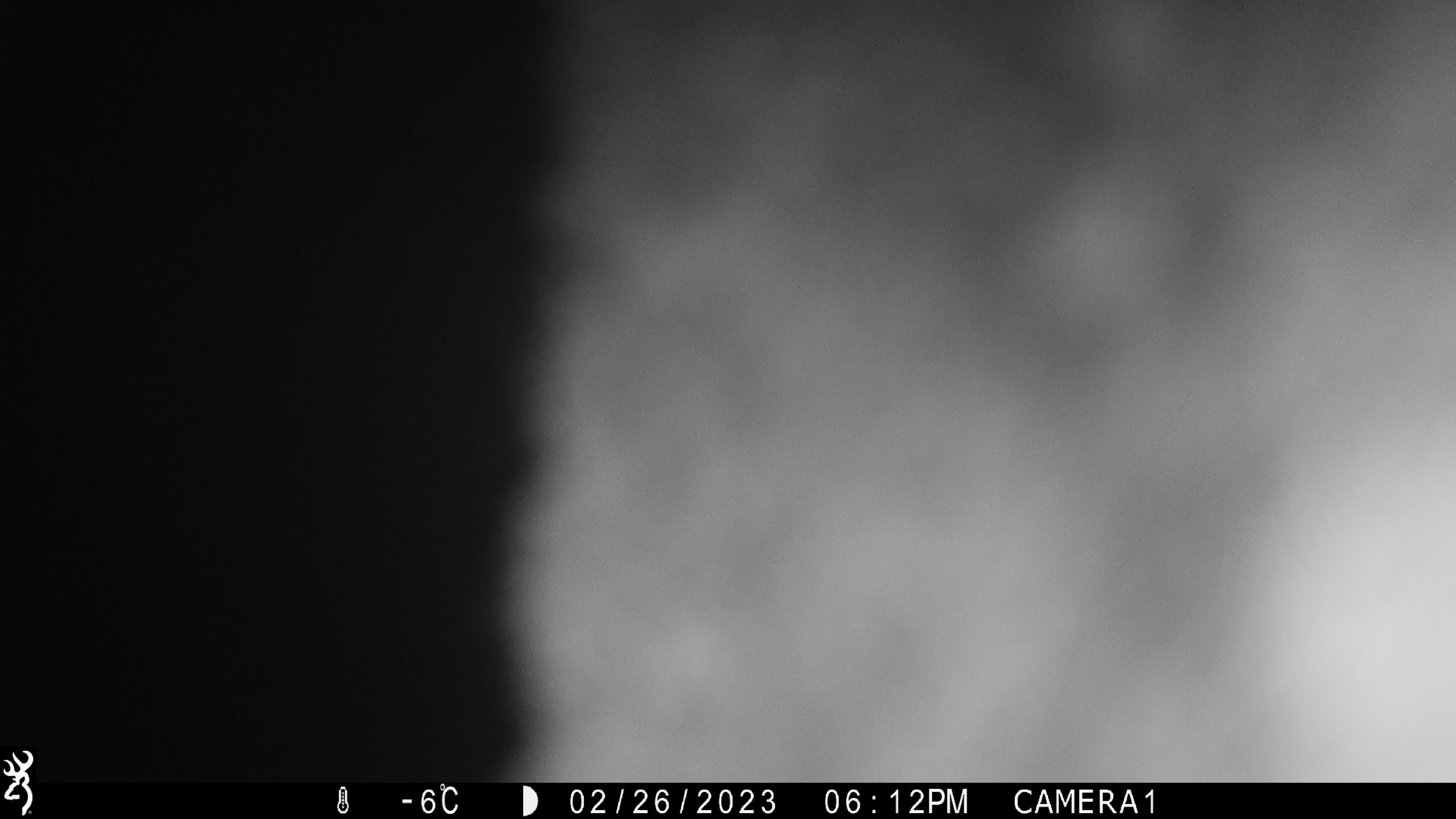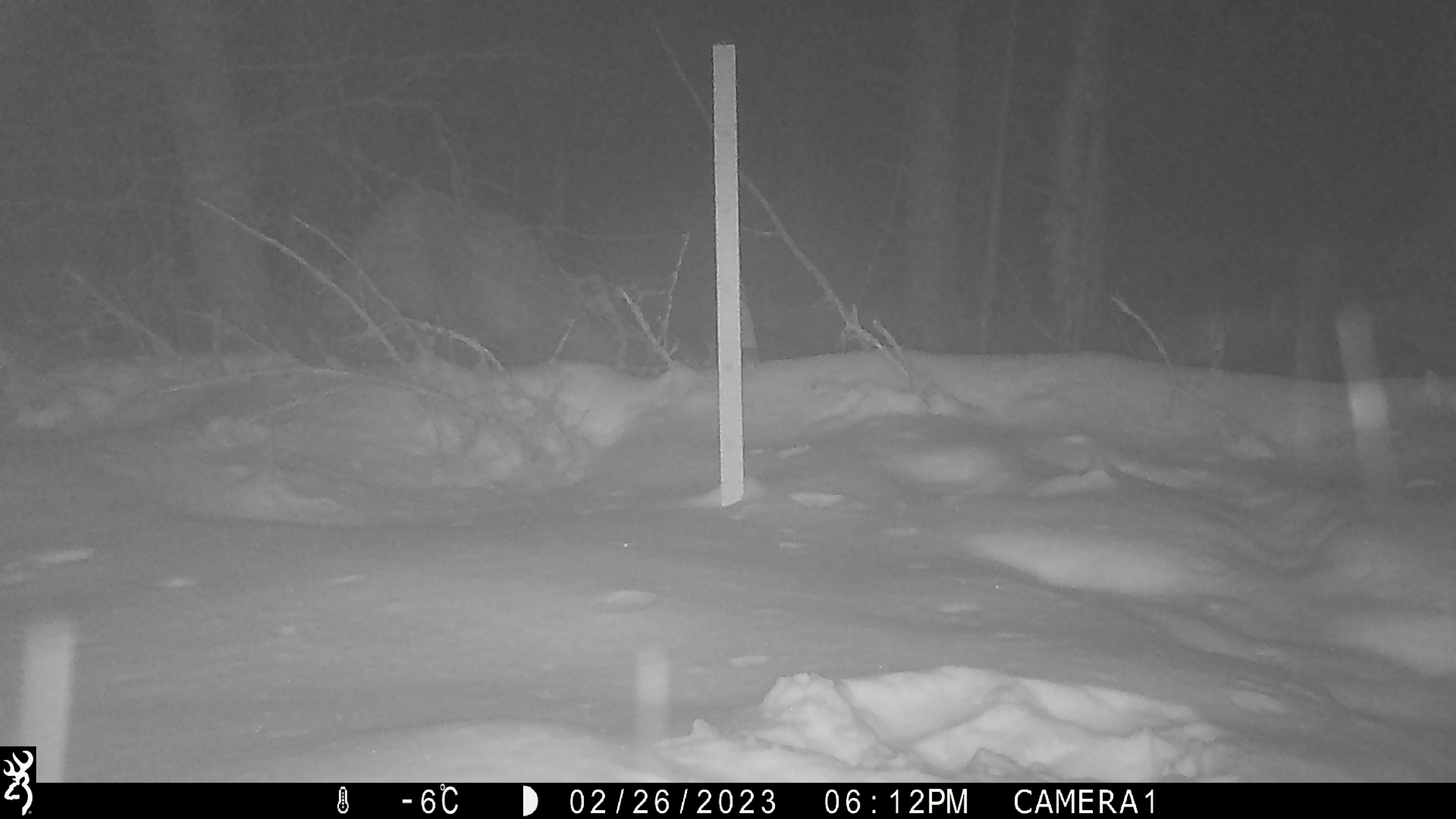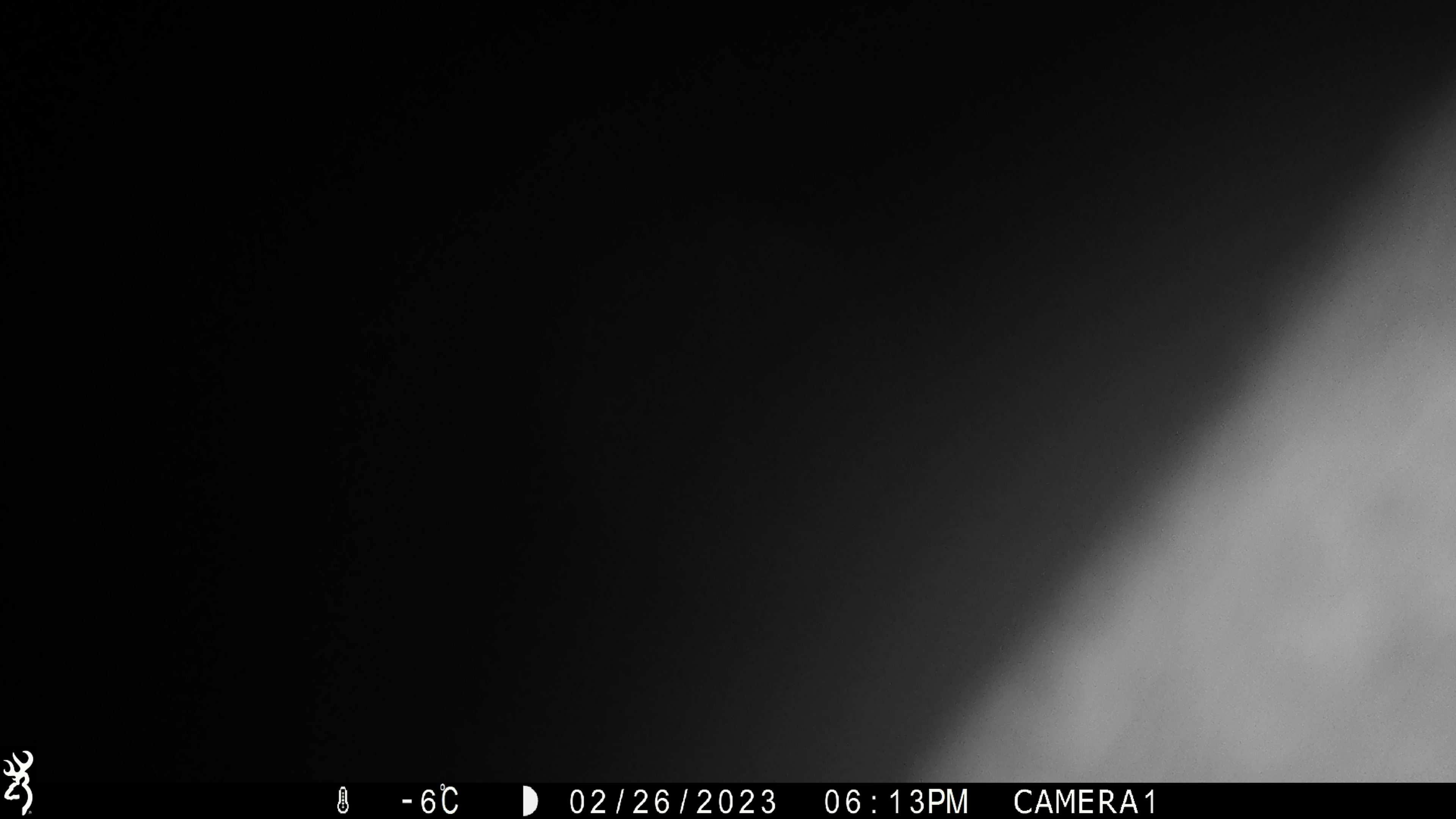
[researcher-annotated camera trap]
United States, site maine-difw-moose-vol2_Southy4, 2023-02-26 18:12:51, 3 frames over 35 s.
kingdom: Animalia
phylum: Chordata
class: Mammalia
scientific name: Mammalia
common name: mammal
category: mammal sp.